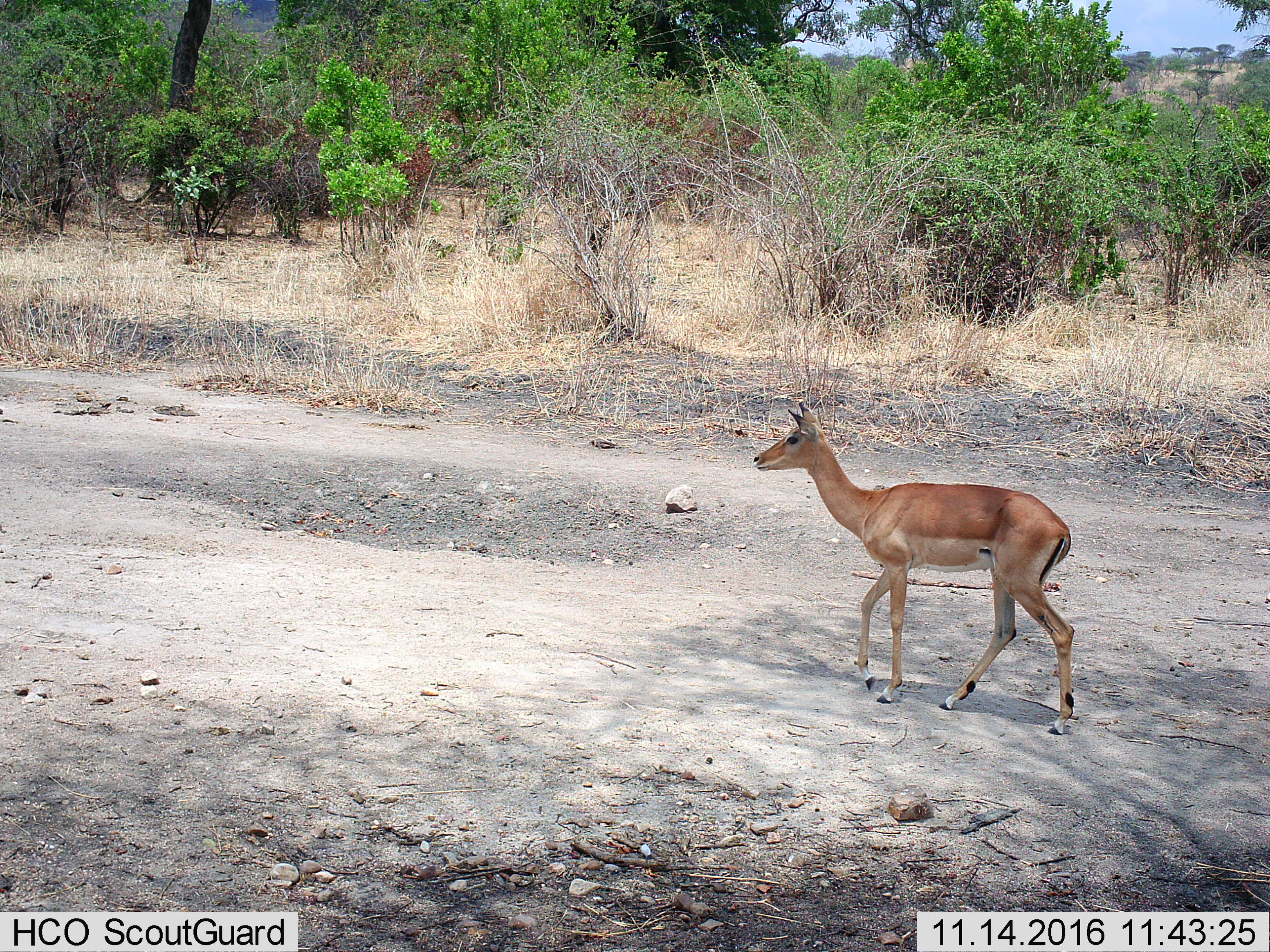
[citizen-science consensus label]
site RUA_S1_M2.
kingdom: Animalia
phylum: Chordata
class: Mammalia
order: Artiodactyla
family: Bovidae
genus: Aepyceros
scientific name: Aepyceros melampus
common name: impala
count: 1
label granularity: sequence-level